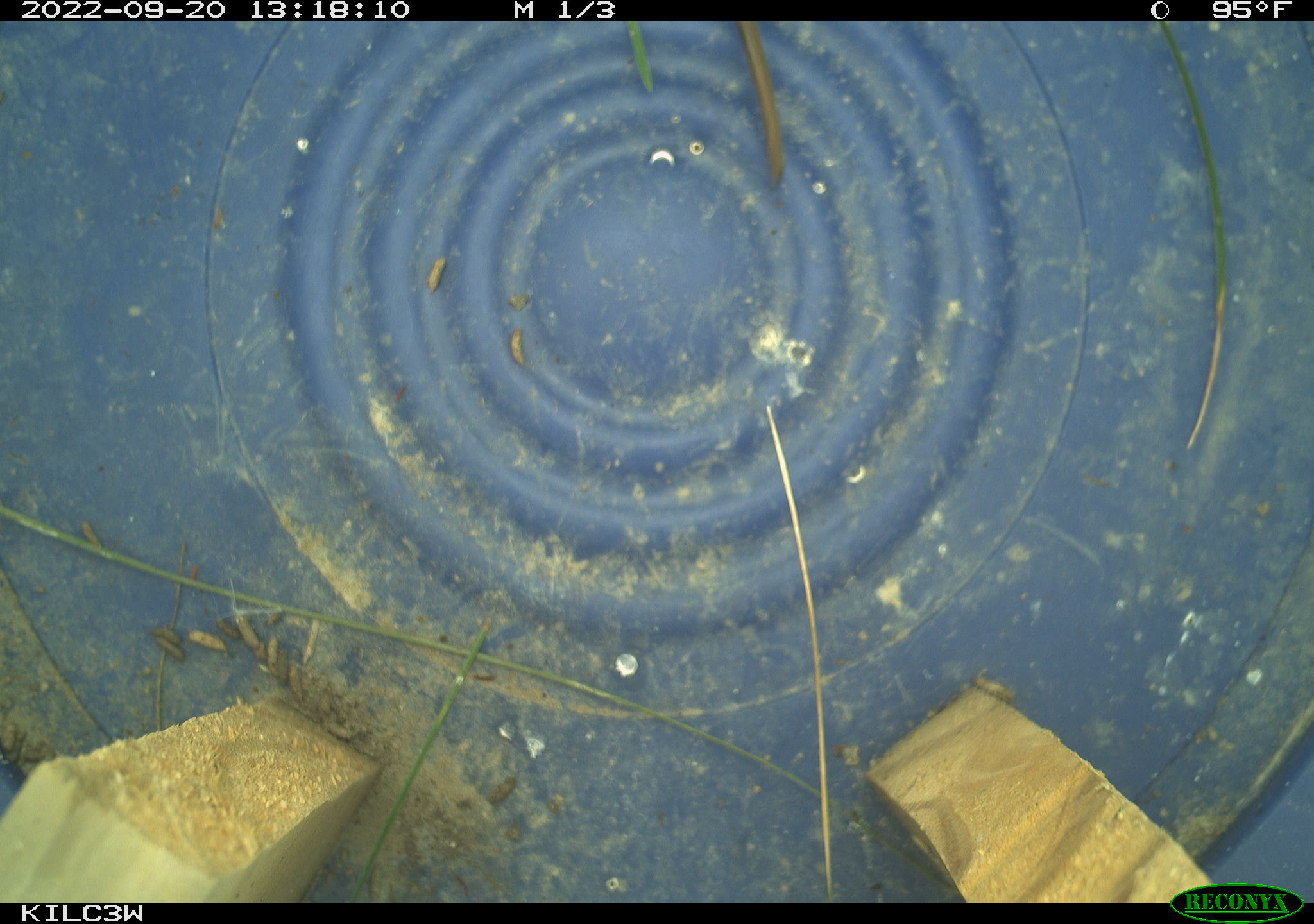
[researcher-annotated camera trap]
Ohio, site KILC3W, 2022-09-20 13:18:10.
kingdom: Animalia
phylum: Chordata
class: Reptilia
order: Squamata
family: Colubridae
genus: Thamnophis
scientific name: Thamnophis sirtalis sirtalis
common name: eastern gartersnake